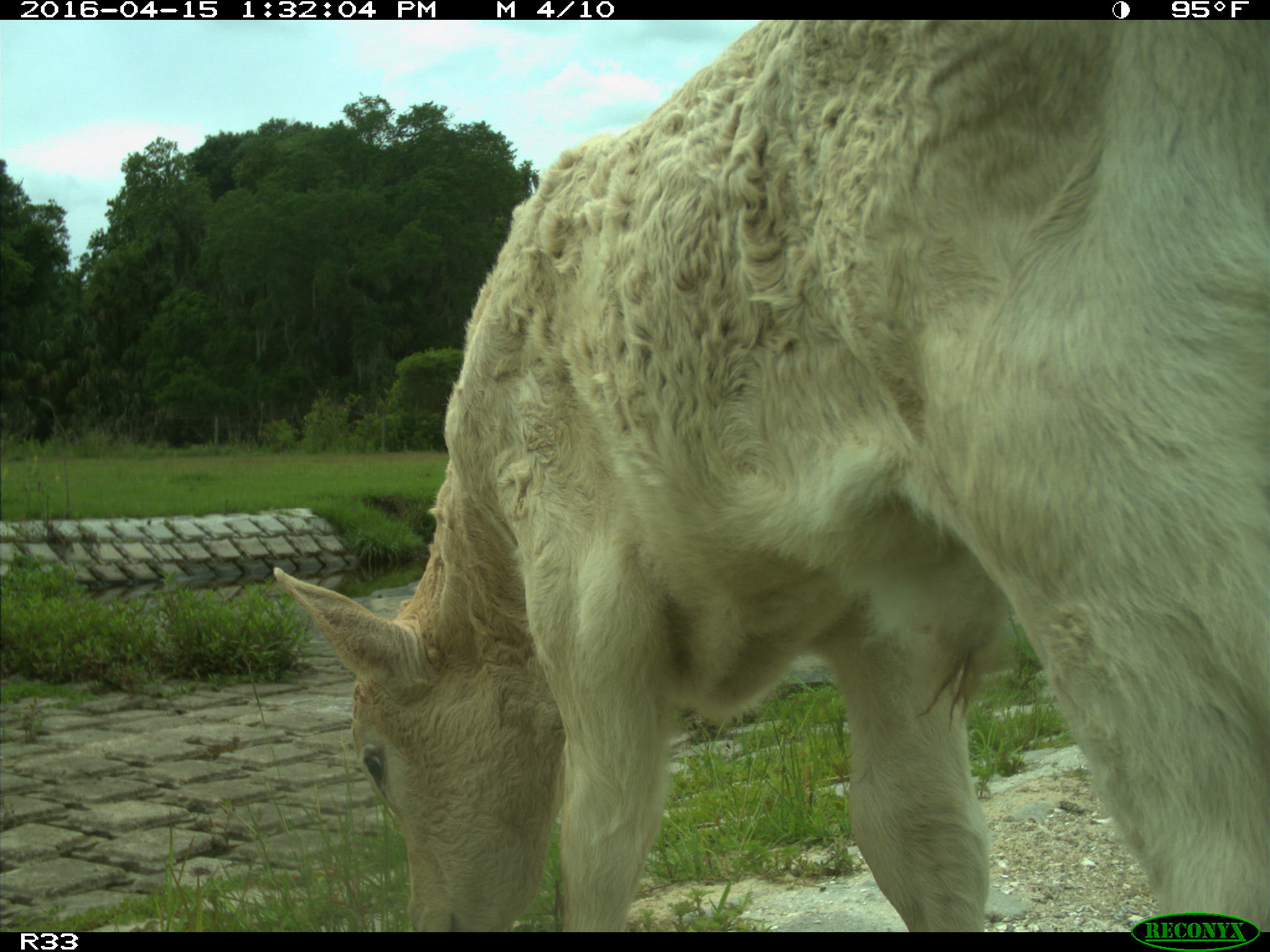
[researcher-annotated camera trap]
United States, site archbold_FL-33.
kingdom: Animalia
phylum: Chordata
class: Mammalia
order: Artiodactyla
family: Bovidae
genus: Bos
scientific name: Bos taurus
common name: domestic cow